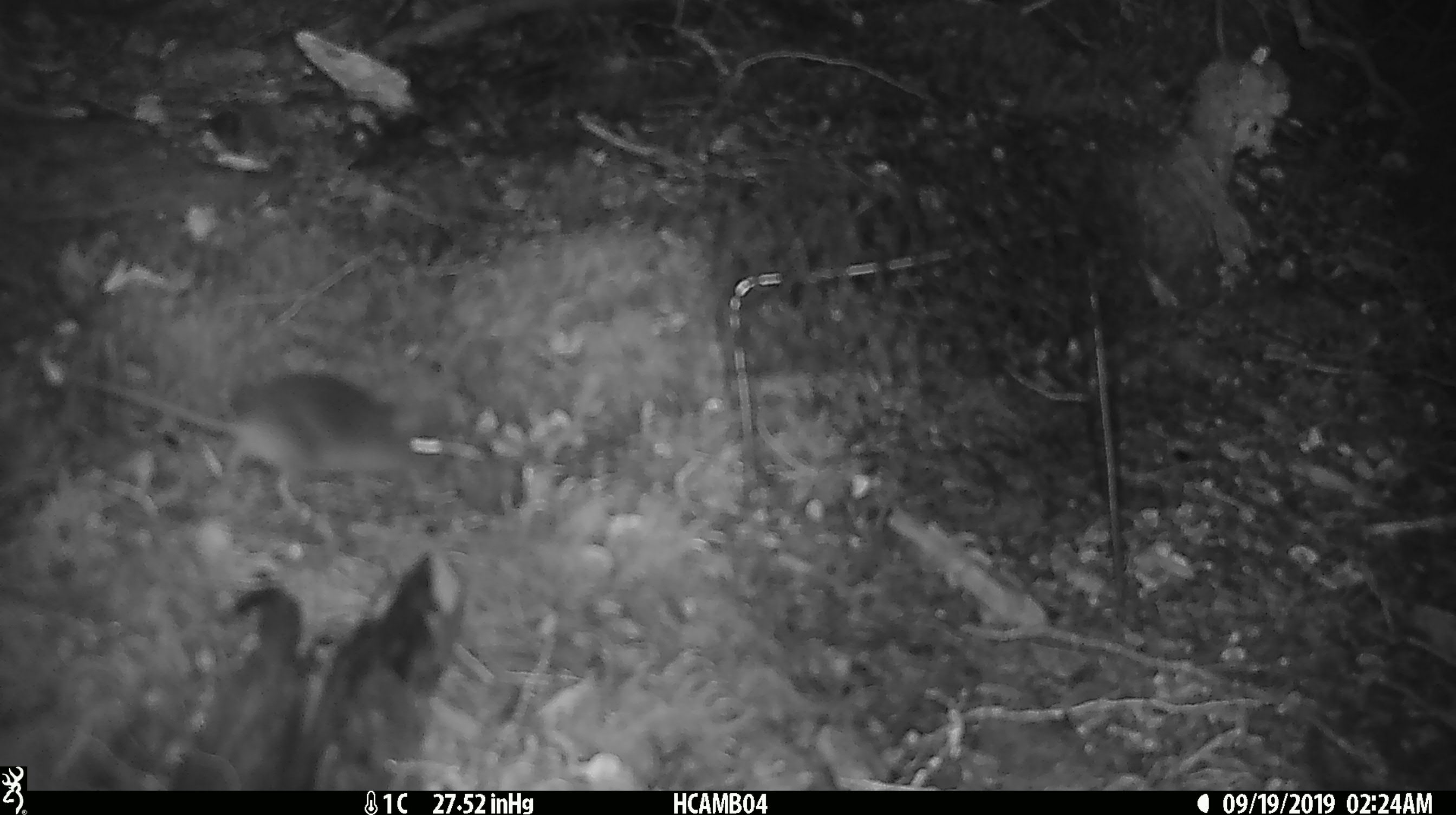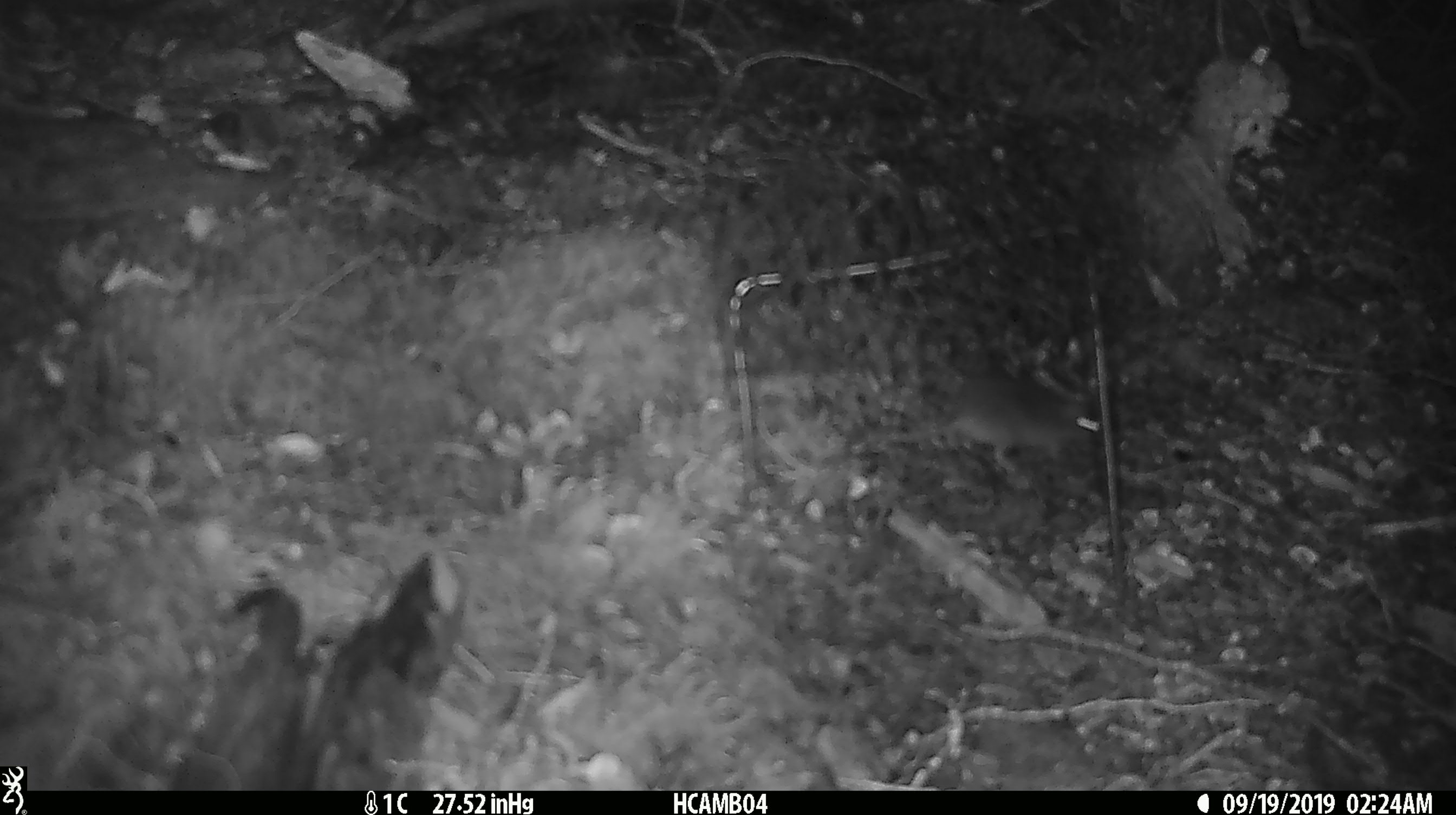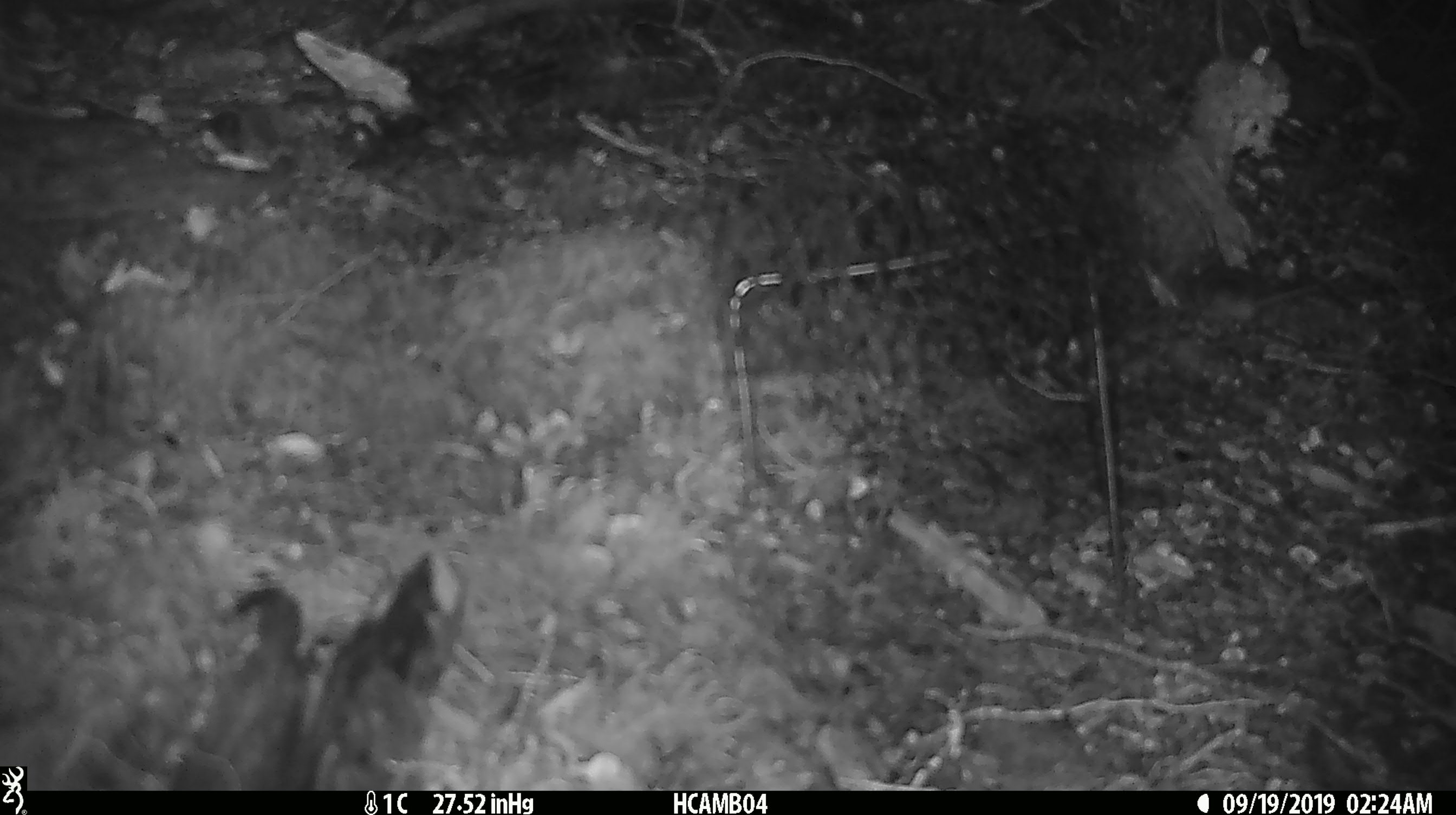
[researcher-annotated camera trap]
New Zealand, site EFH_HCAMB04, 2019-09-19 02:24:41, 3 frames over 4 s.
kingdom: Animalia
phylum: Chordata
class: Mammalia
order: Rodentia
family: Muridae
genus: Mus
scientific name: Mus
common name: mouse